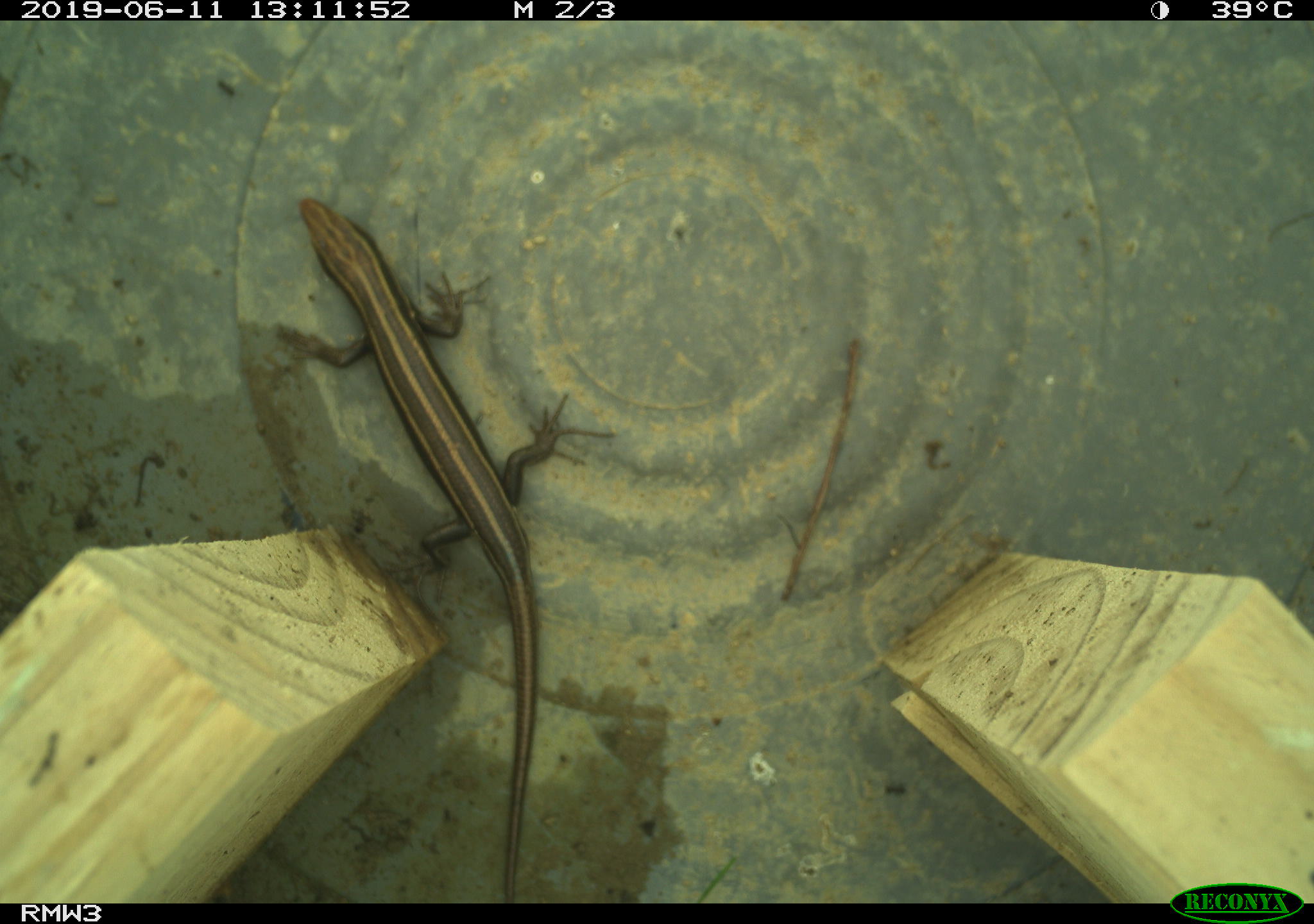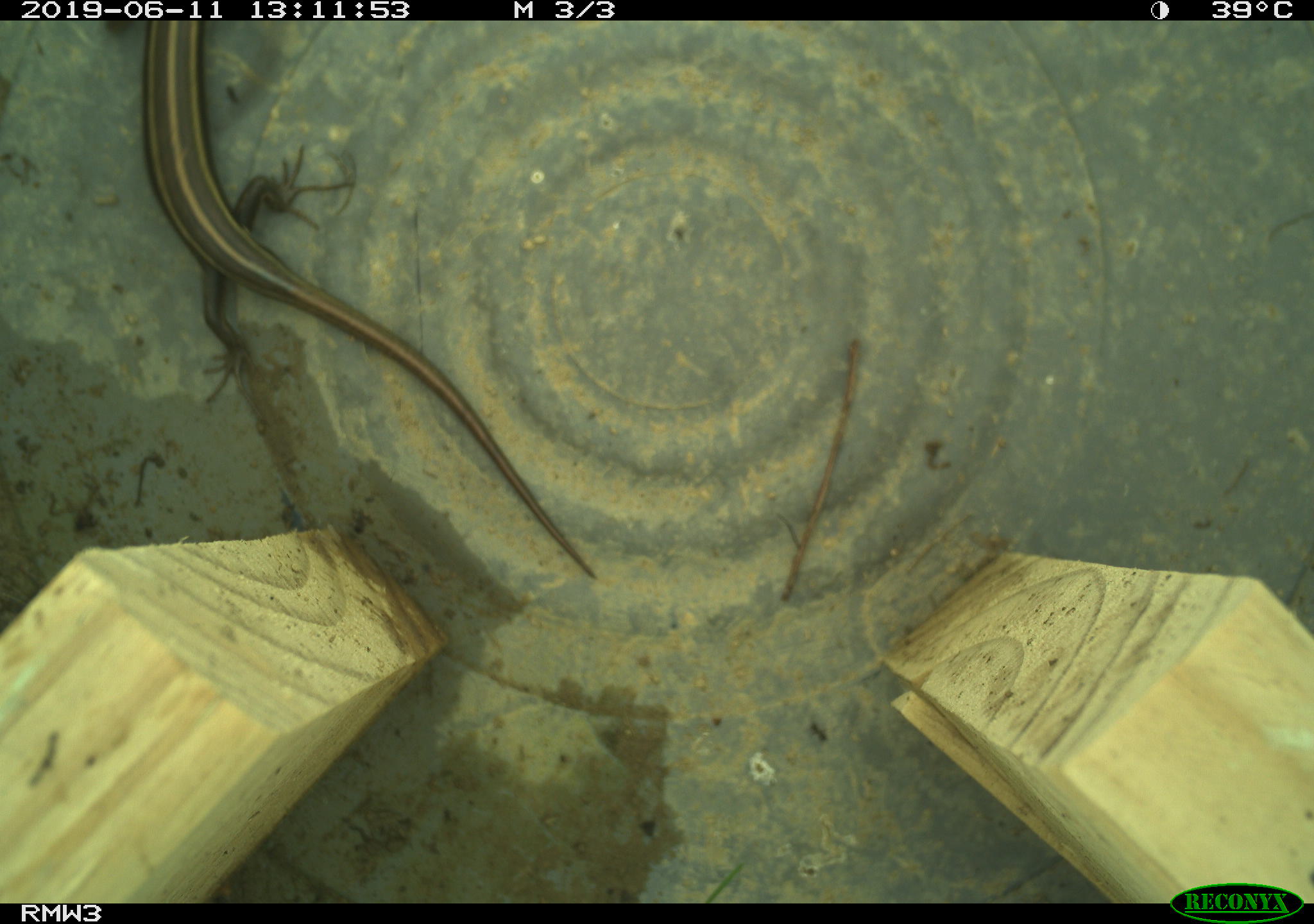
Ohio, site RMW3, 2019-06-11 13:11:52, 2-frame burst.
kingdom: Animalia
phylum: Chordata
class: Reptilia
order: Squamata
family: Scincidae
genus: Plestiodon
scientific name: Plestiodon fasciatus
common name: common five-lined skink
Common five-lined skink (Plestiodon fasciatus).